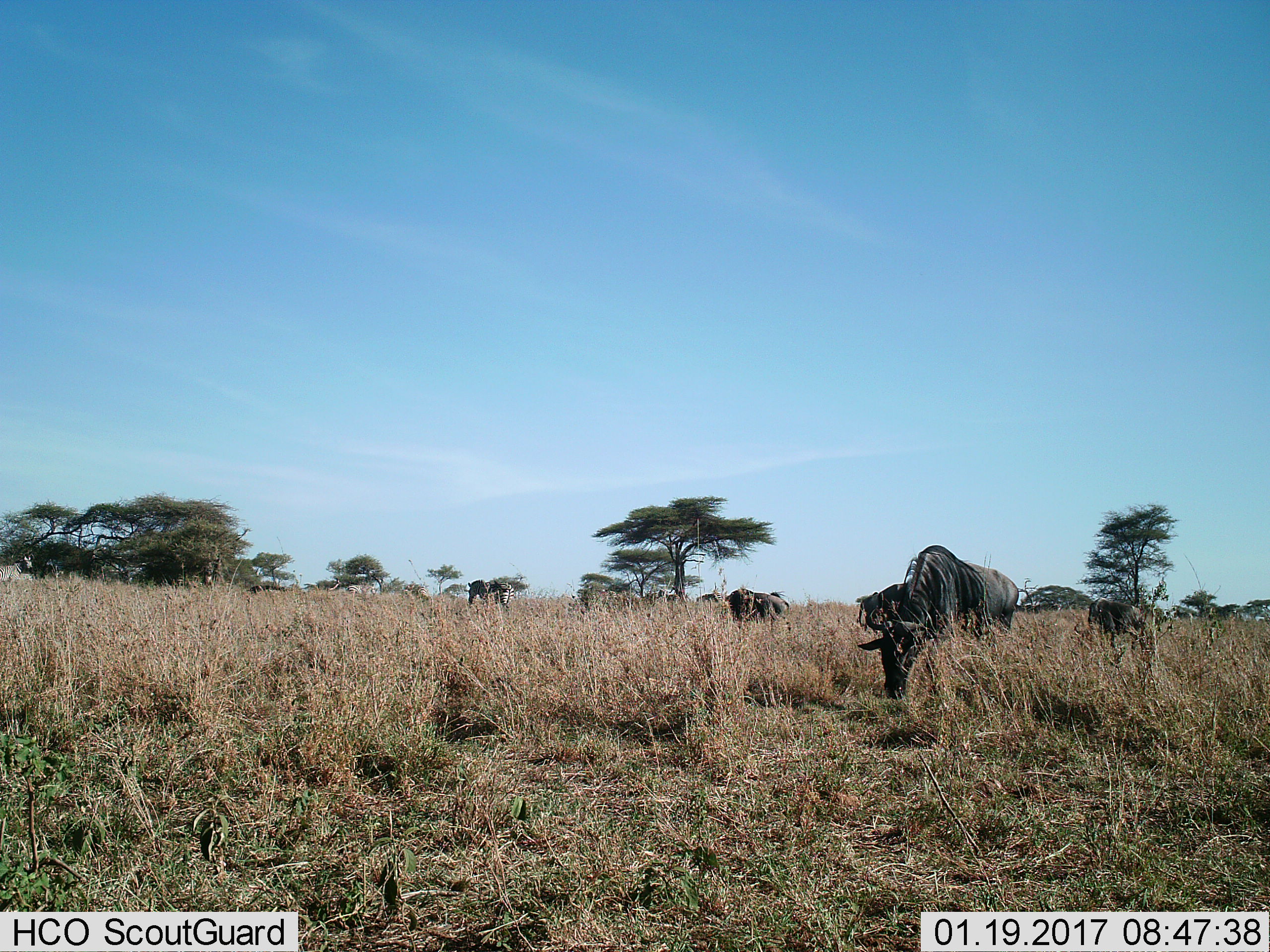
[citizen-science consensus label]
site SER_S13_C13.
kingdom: Animalia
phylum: Chordata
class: Mammalia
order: Artiodactyla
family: Bovidae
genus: Connochaetes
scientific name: Connochaetes taurinus taurinus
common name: blue wildebeest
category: wildebeestblue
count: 5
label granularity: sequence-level